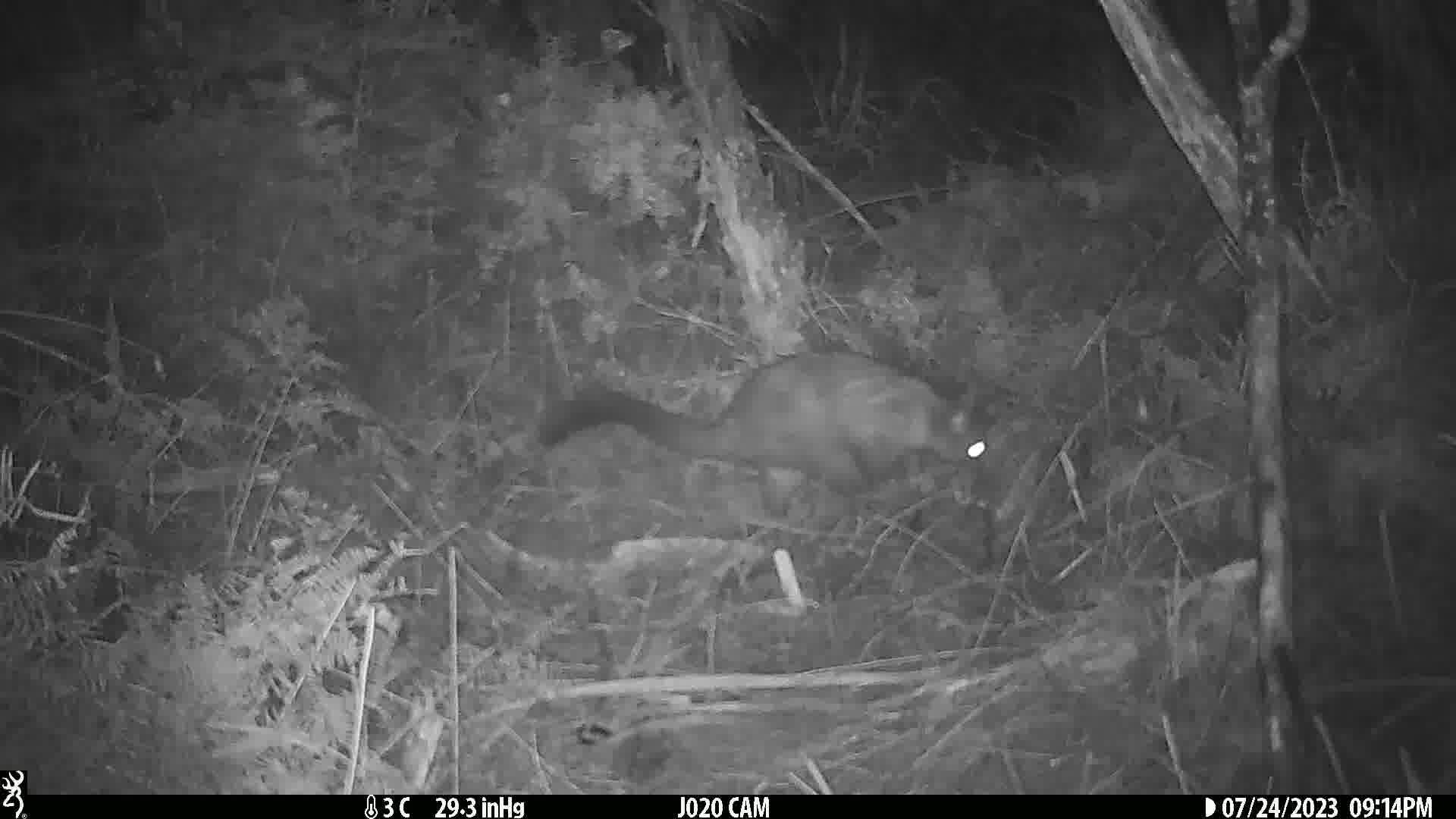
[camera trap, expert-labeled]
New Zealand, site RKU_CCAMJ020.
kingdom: Animalia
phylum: Chordata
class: Mammalia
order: Diprotodontia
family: Phalangeridae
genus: Trichosurus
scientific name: Trichosurus vulpecula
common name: common brushtail possum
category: possum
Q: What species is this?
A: Possum (common brushtail possum) (Trichosurus vulpecula).